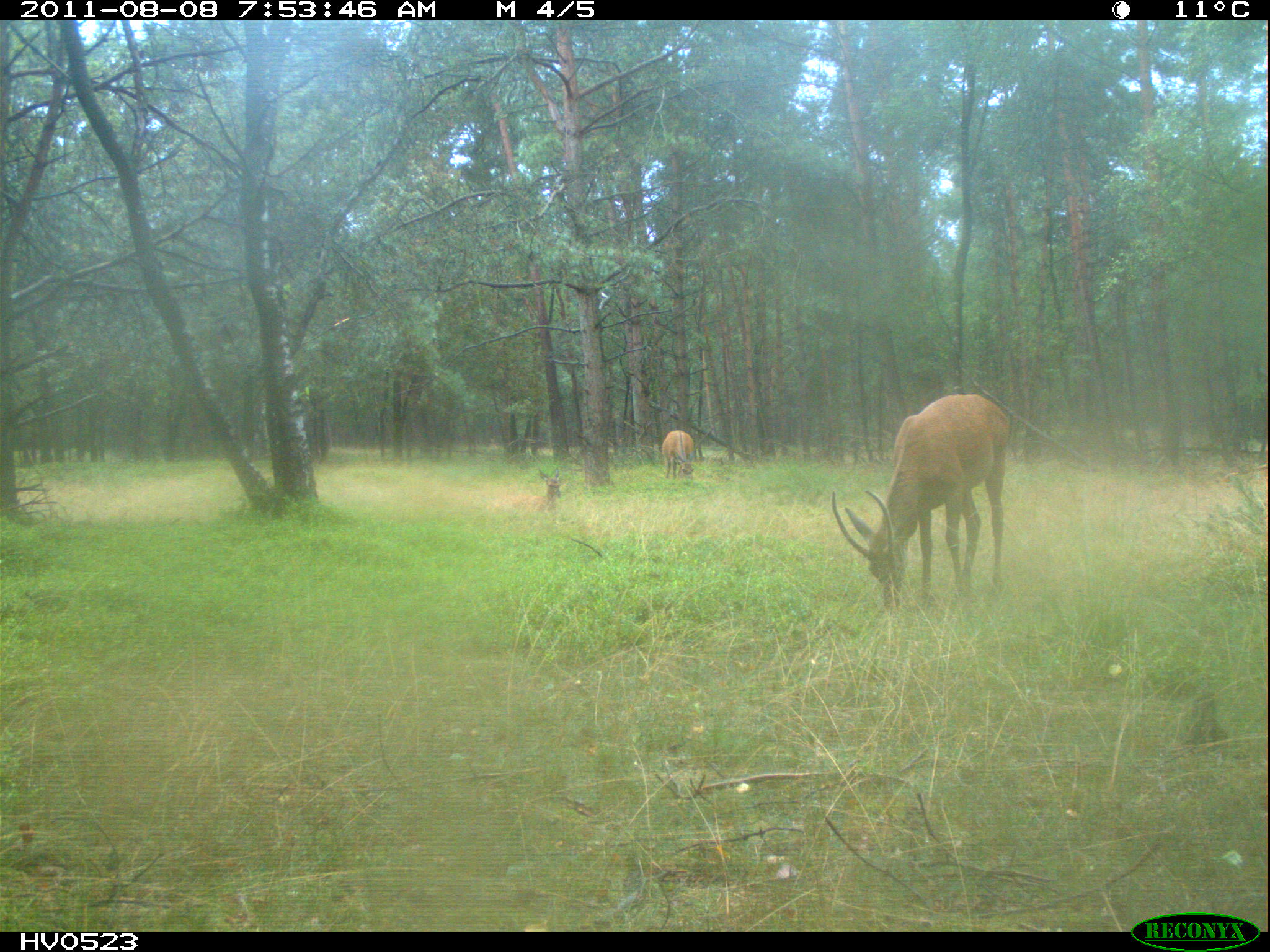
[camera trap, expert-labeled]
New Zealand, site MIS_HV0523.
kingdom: Animalia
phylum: Chordata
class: Mammalia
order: Artiodactyla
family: Cervidae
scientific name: Cervidae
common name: deer